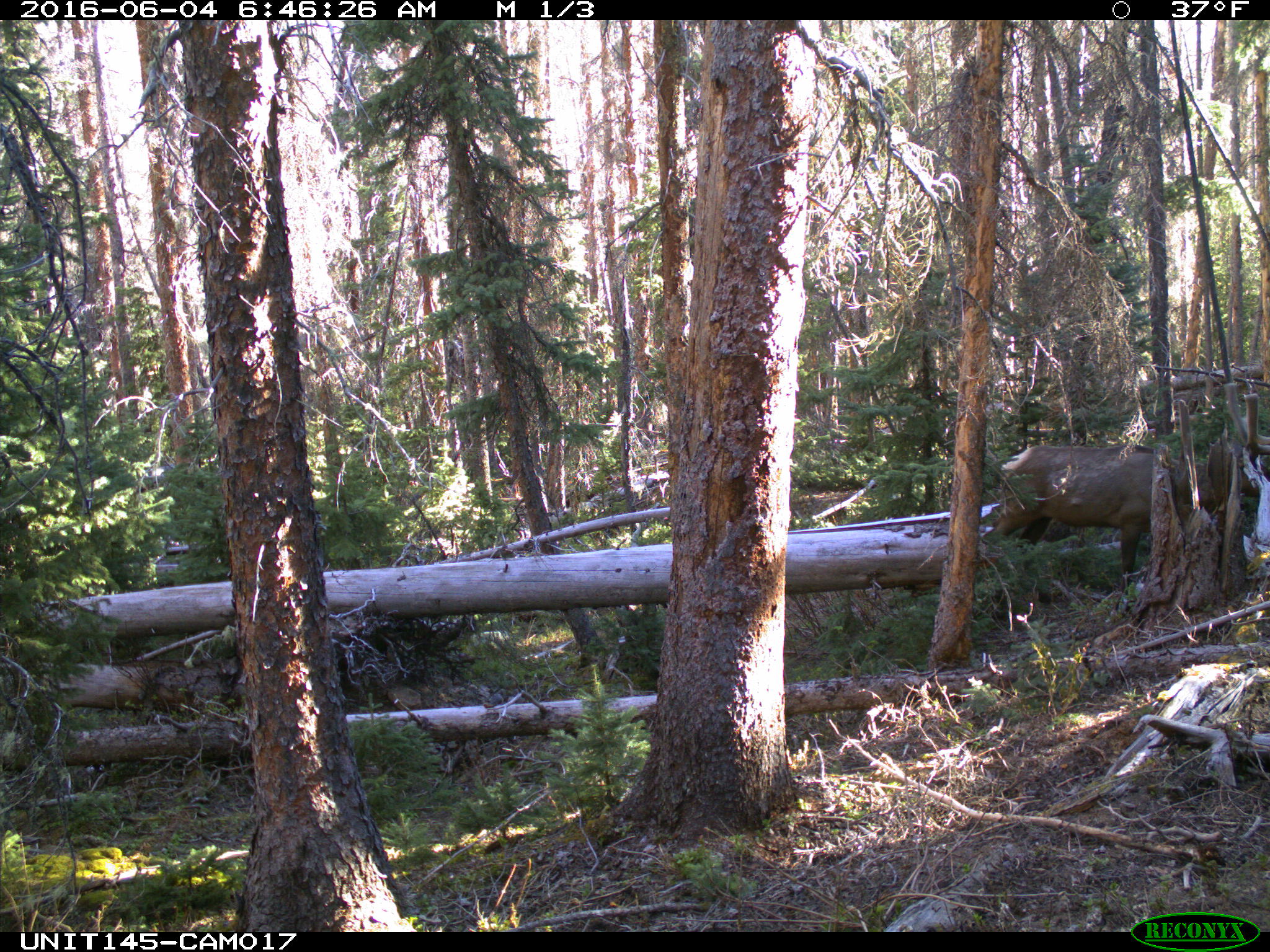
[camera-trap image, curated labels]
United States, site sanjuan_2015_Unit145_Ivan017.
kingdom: Animalia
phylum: Chordata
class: Mammalia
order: Artiodactyla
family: Cervidae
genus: Cervus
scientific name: Cervus elaphus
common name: red deer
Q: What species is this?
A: Cervus elaphus (red deer).